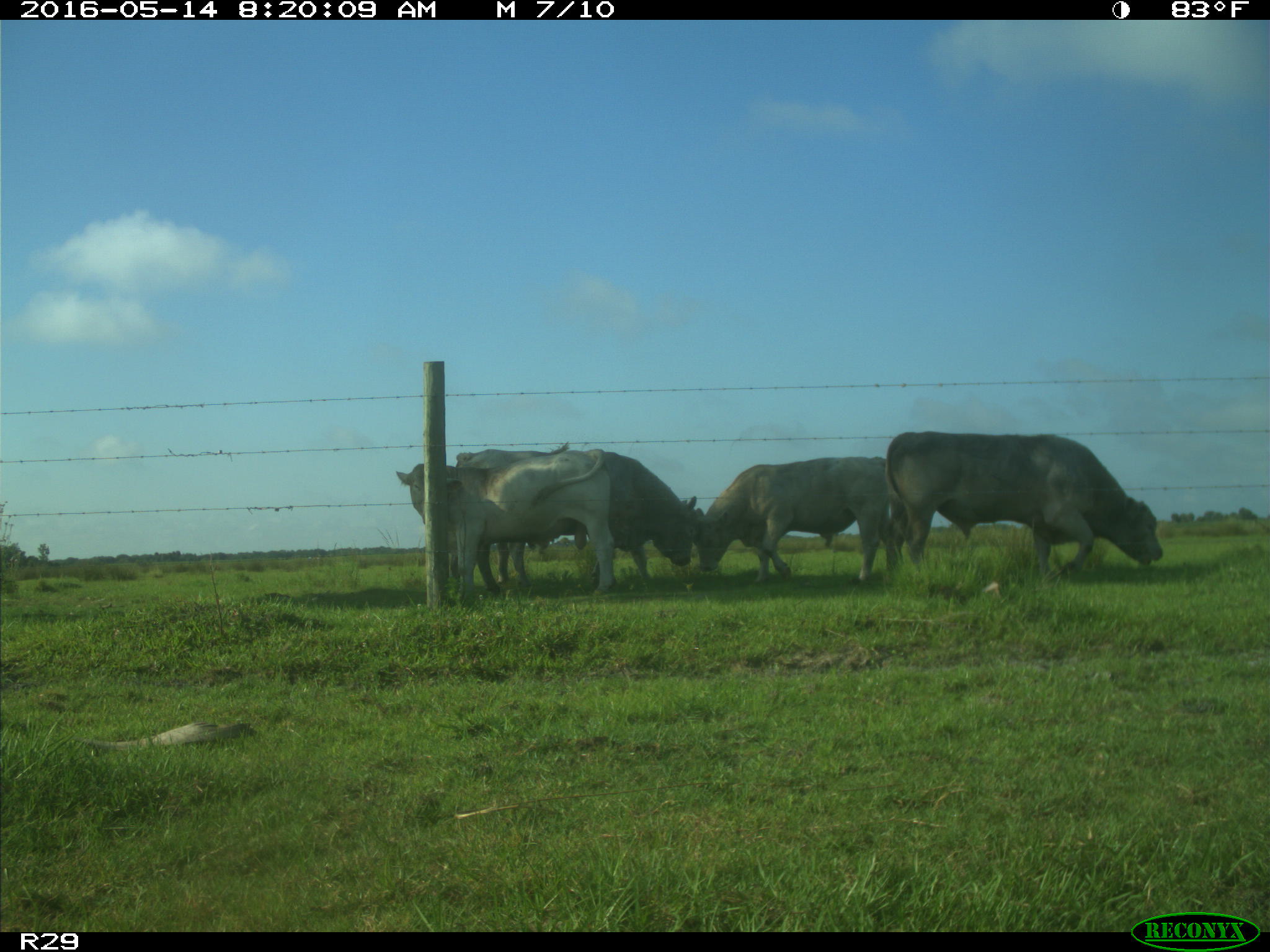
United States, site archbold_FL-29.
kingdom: Animalia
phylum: Chordata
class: Mammalia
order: Artiodactyla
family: Bovidae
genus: Bos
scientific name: Bos taurus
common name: domestic cow